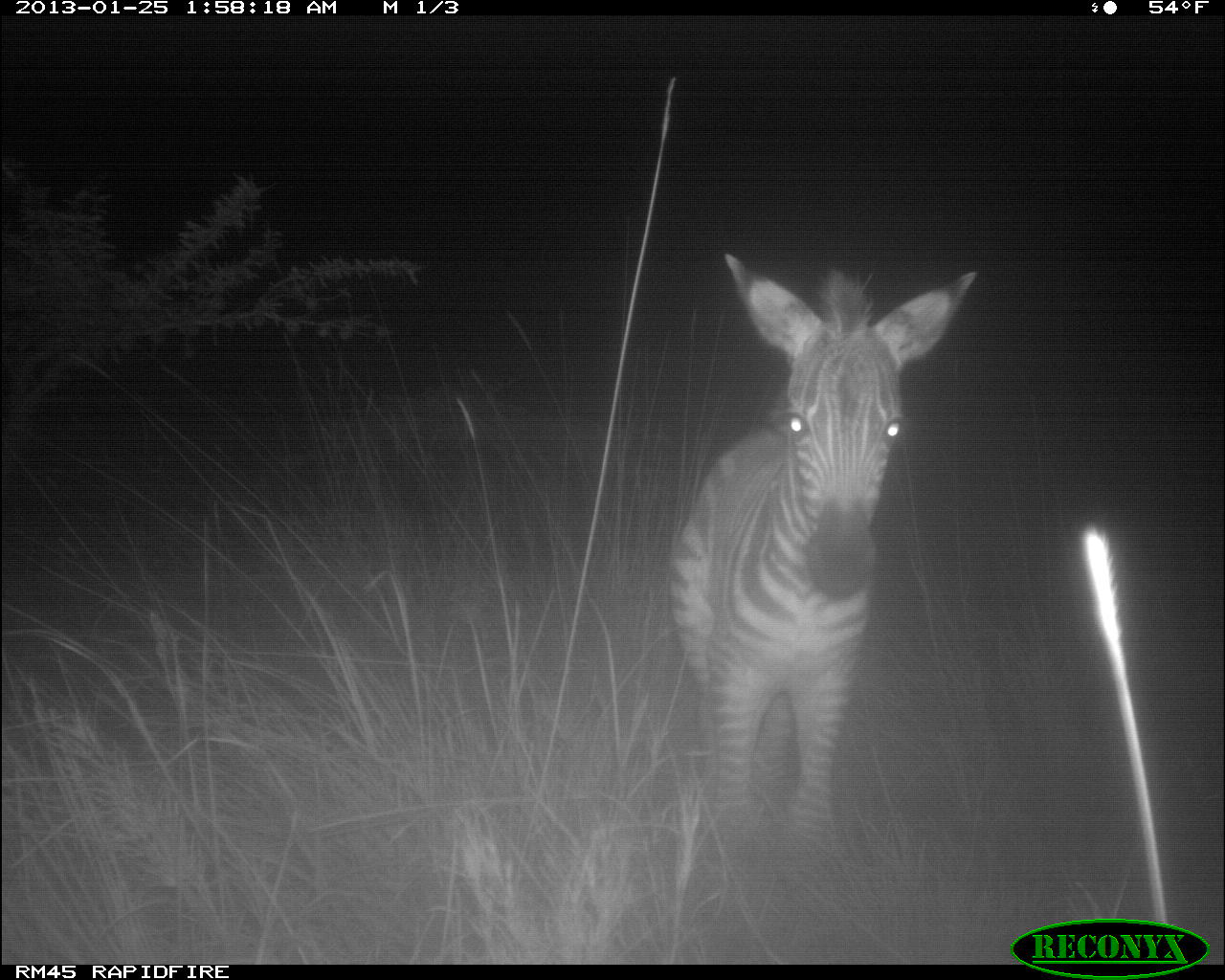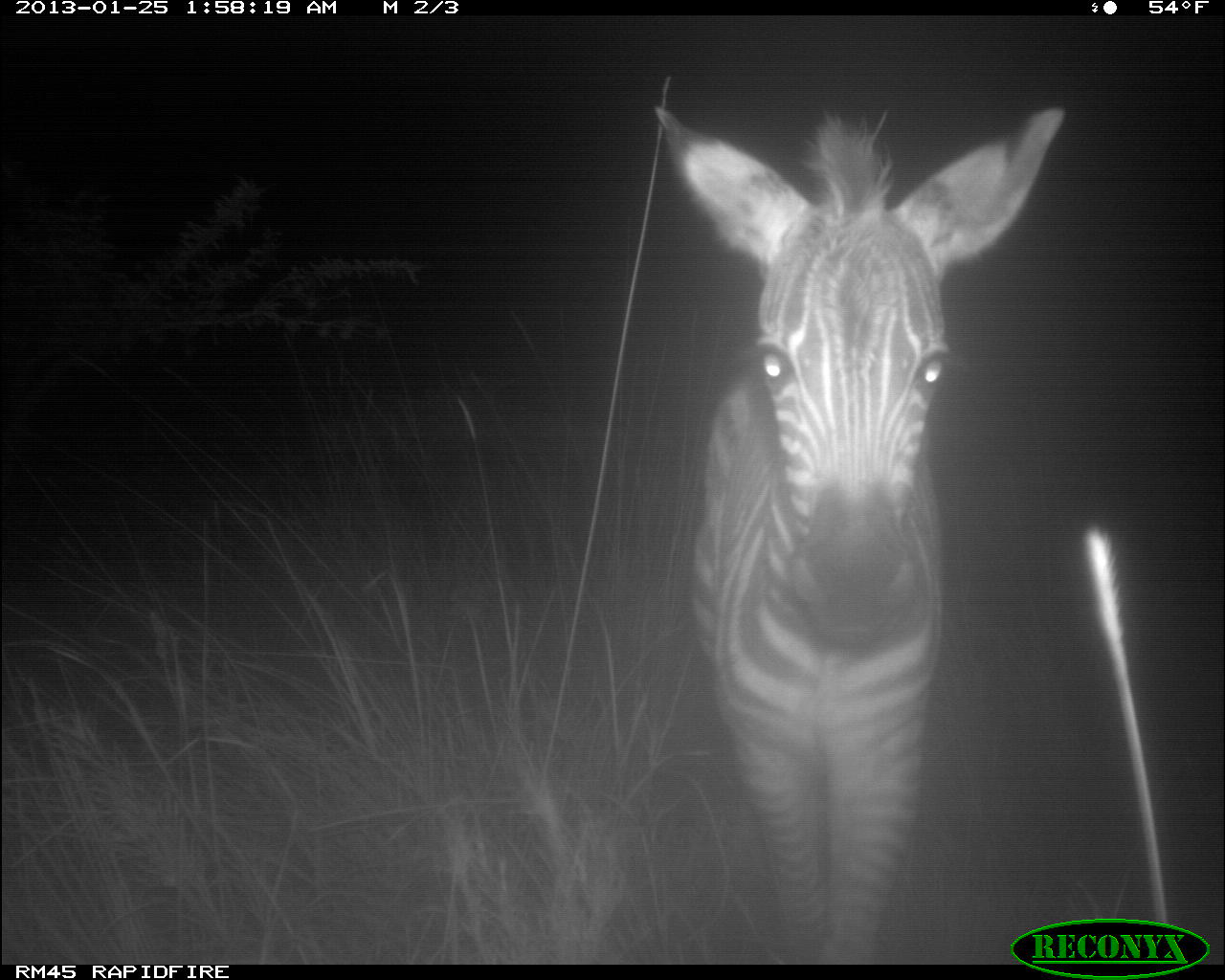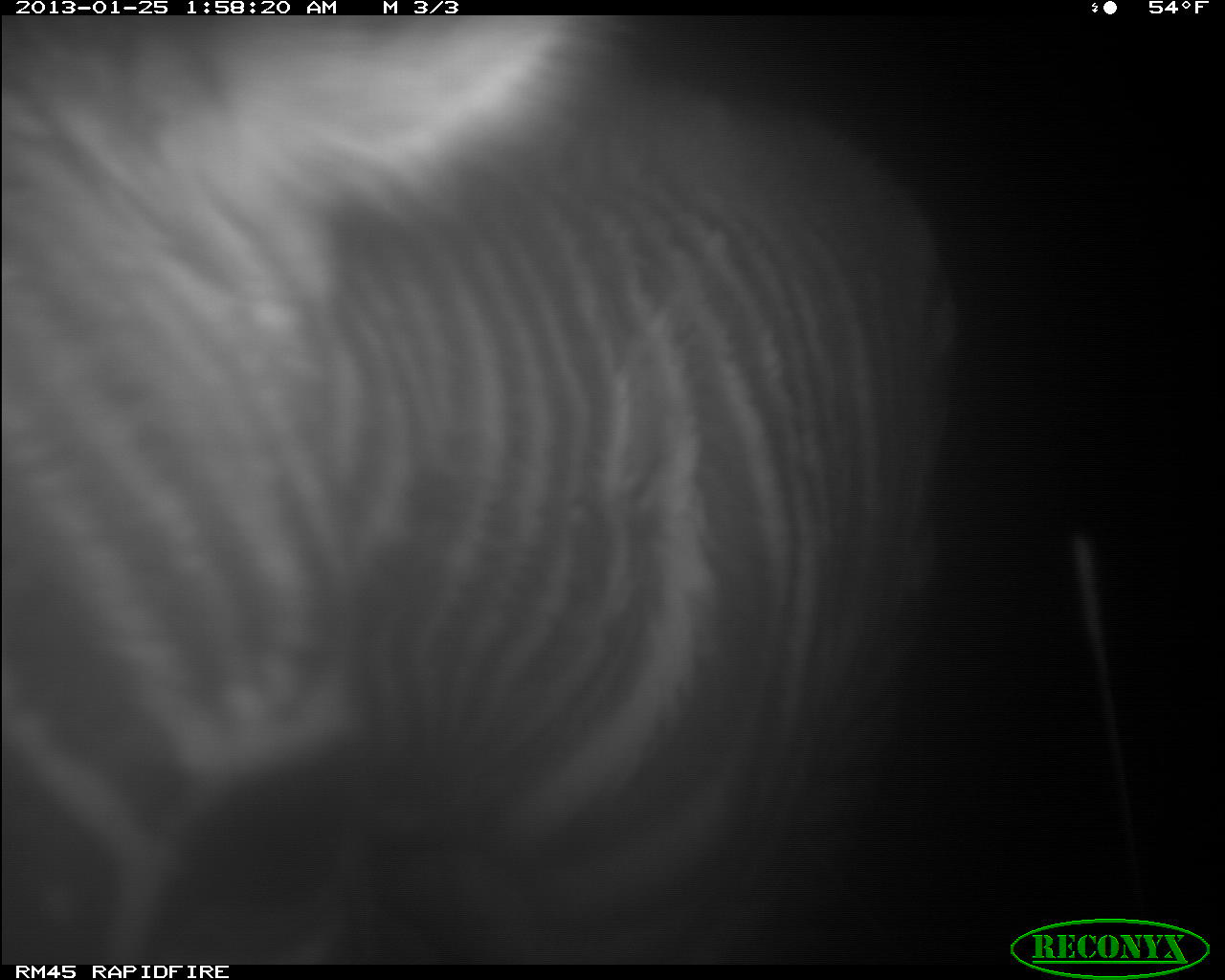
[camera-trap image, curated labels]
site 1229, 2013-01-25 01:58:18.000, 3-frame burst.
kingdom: Animalia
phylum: Chordata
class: Mammalia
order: Perissodactyla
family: Equidae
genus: Equus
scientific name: Equus quagga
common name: plains zebra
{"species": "Equus quagga (plains zebra)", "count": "1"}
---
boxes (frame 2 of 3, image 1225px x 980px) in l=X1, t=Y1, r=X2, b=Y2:
equus quagga: l=638, t=96, r=1078, b=964